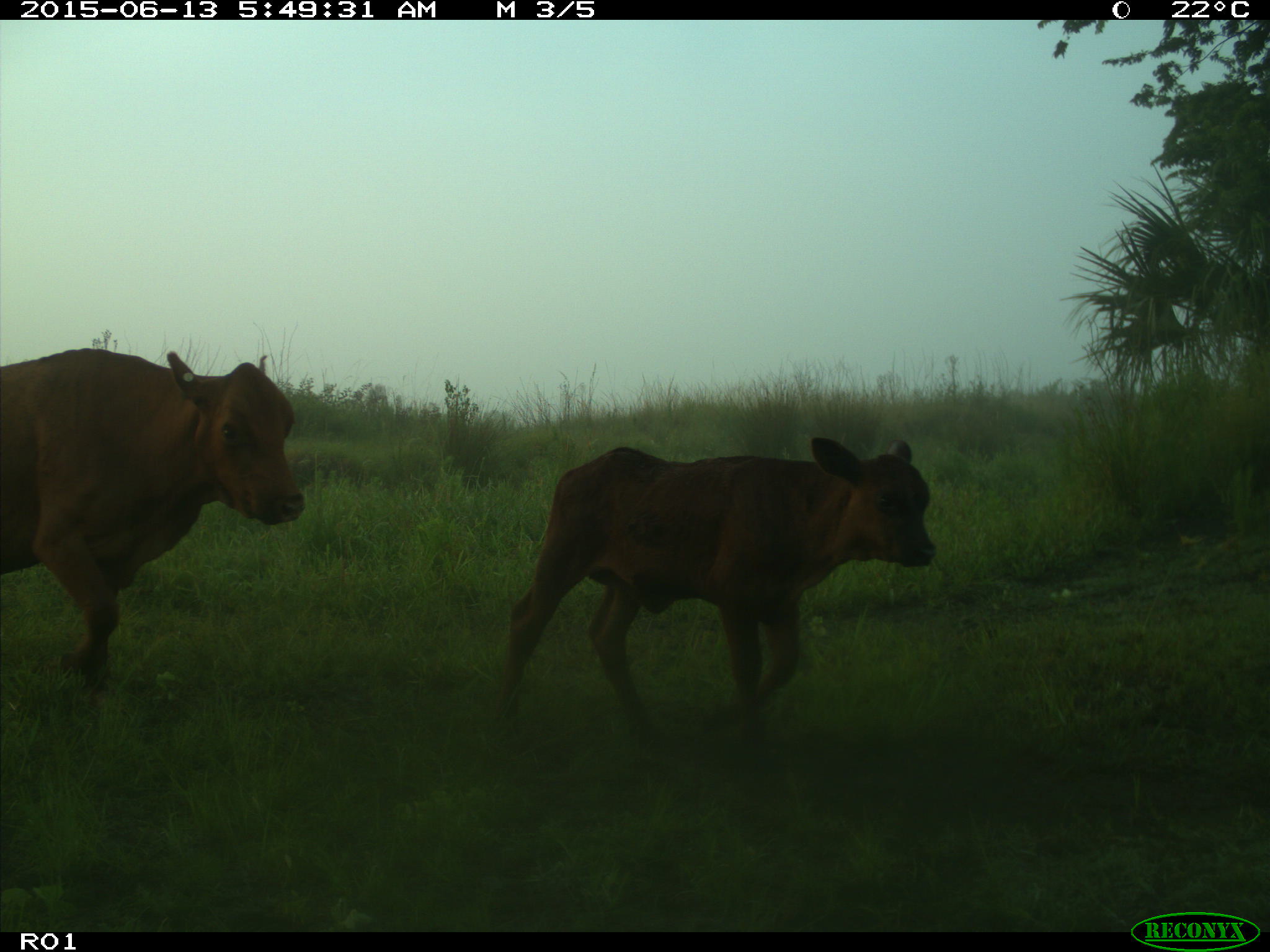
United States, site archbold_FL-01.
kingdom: Animalia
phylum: Chordata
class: Mammalia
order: Artiodactyla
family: Bovidae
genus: Bos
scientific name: Bos taurus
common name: domestic cow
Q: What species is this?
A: Bos taurus (domestic cow).